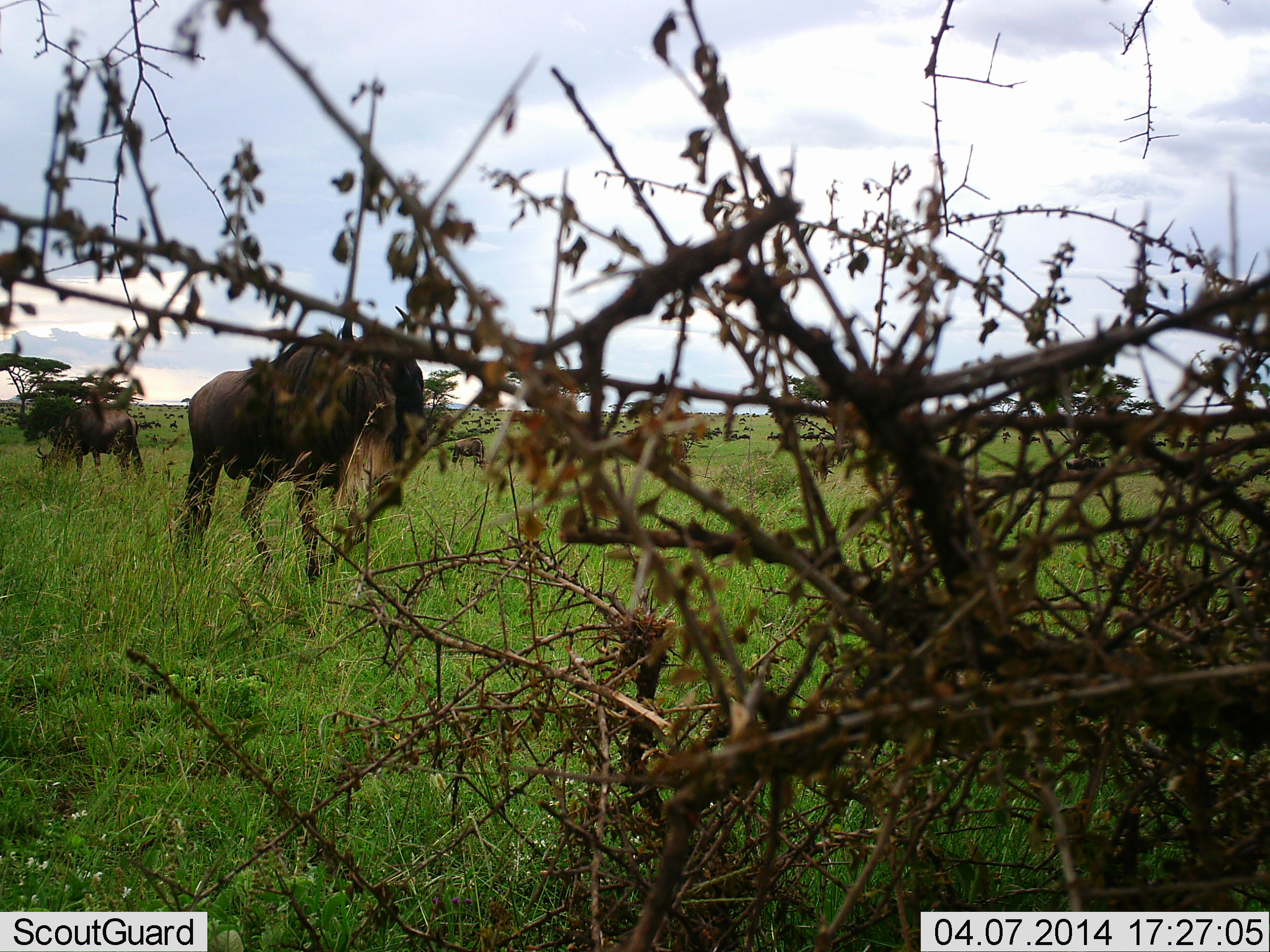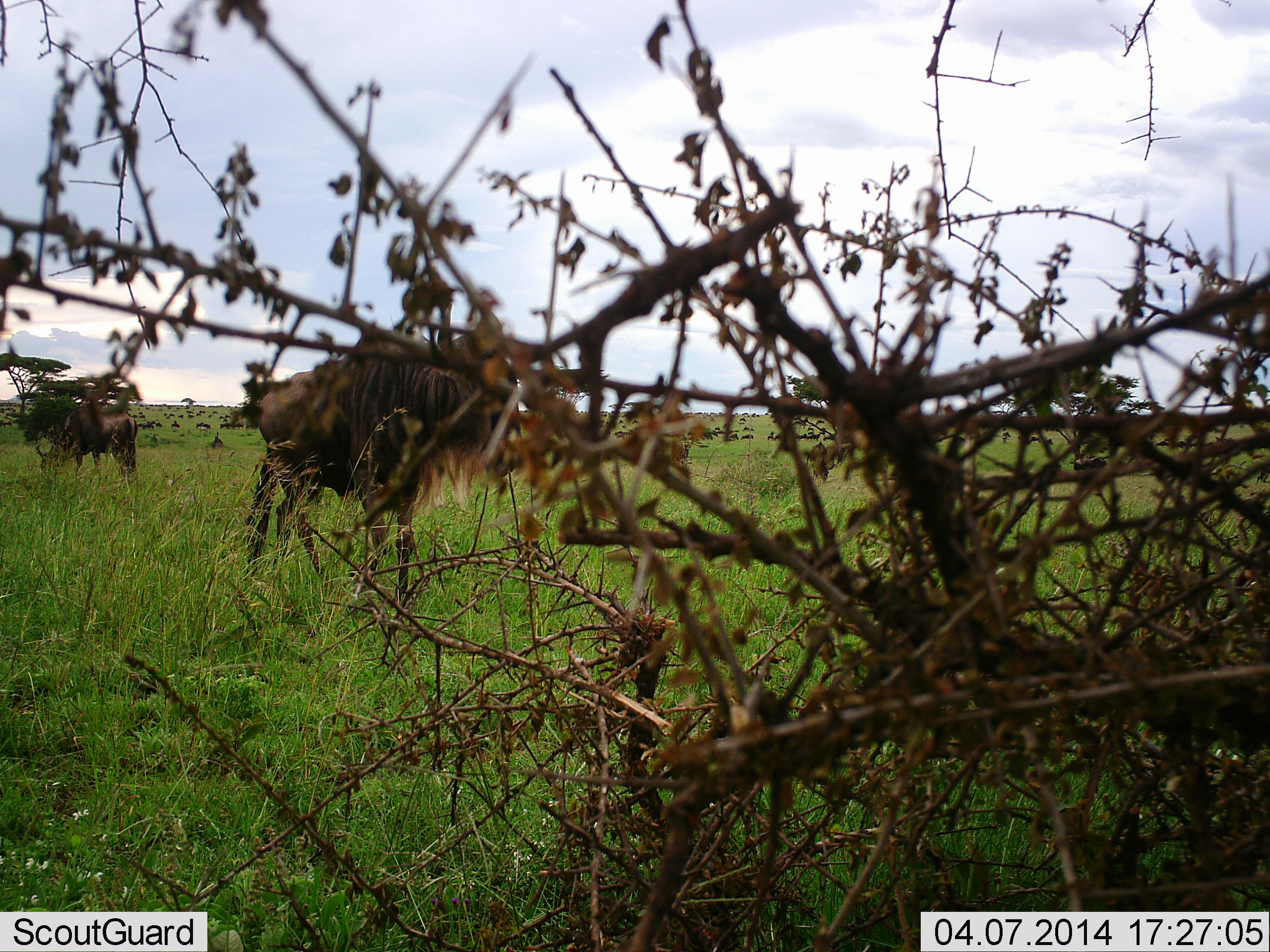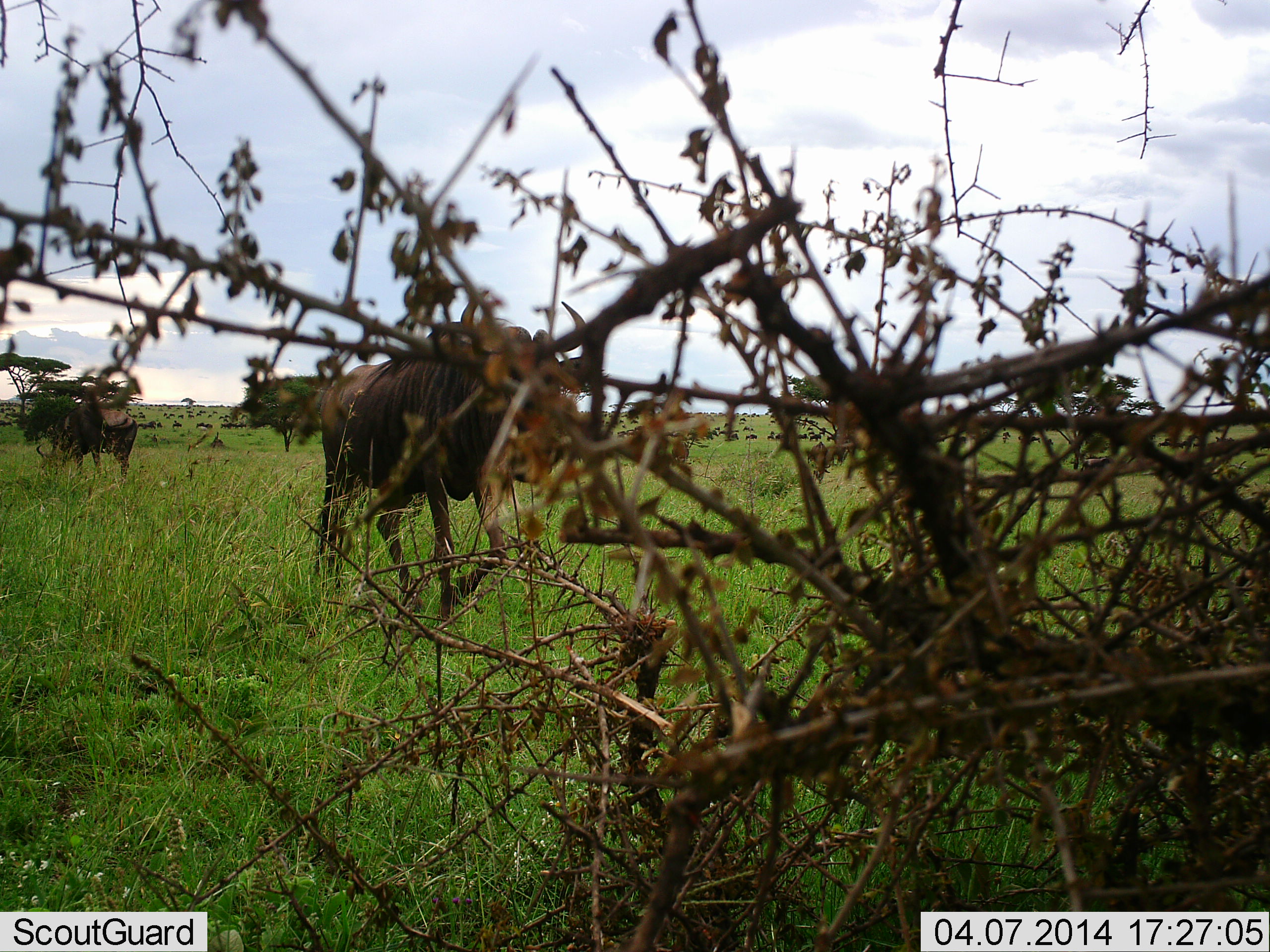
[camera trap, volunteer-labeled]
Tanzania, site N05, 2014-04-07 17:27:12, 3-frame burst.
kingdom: Animalia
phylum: Chordata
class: Mammalia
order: Artiodactyla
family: Bovidae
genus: Connochaetes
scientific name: Connochaetes taurinus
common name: blue wildebeest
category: wildebeest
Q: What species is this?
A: Wildebeest (blue wildebeest) (Connochaetes taurinus).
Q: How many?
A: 2.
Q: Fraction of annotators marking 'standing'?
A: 60%.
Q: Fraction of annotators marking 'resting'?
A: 10%.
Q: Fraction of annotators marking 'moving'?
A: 90%.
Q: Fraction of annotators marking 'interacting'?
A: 0%.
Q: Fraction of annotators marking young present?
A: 0%.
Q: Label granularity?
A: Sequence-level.